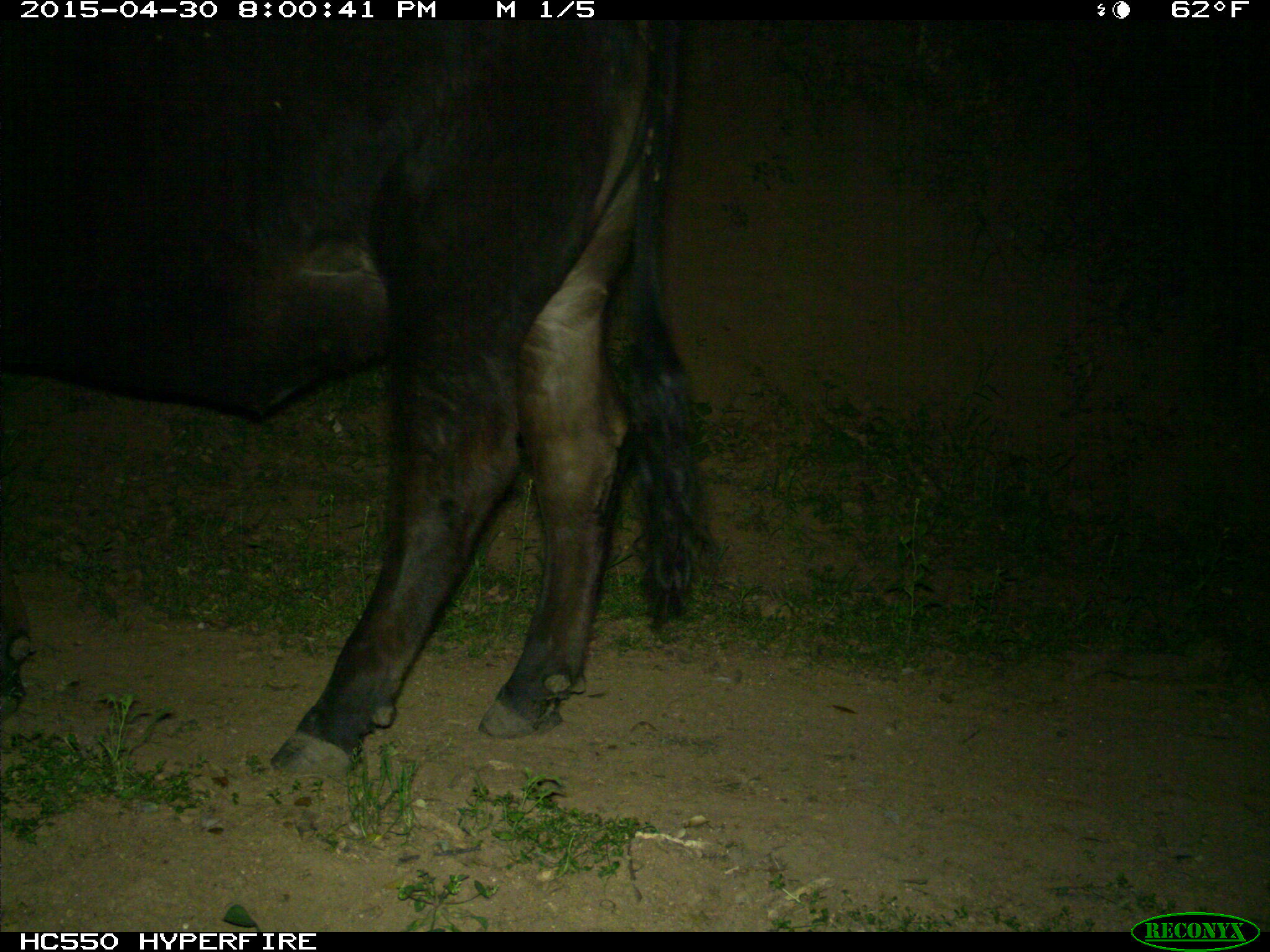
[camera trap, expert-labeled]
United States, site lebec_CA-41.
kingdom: Animalia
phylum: Chordata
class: Mammalia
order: Artiodactyla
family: Bovidae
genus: Bos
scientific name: Bos taurus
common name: domestic cow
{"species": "Bos taurus (domestic cow)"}